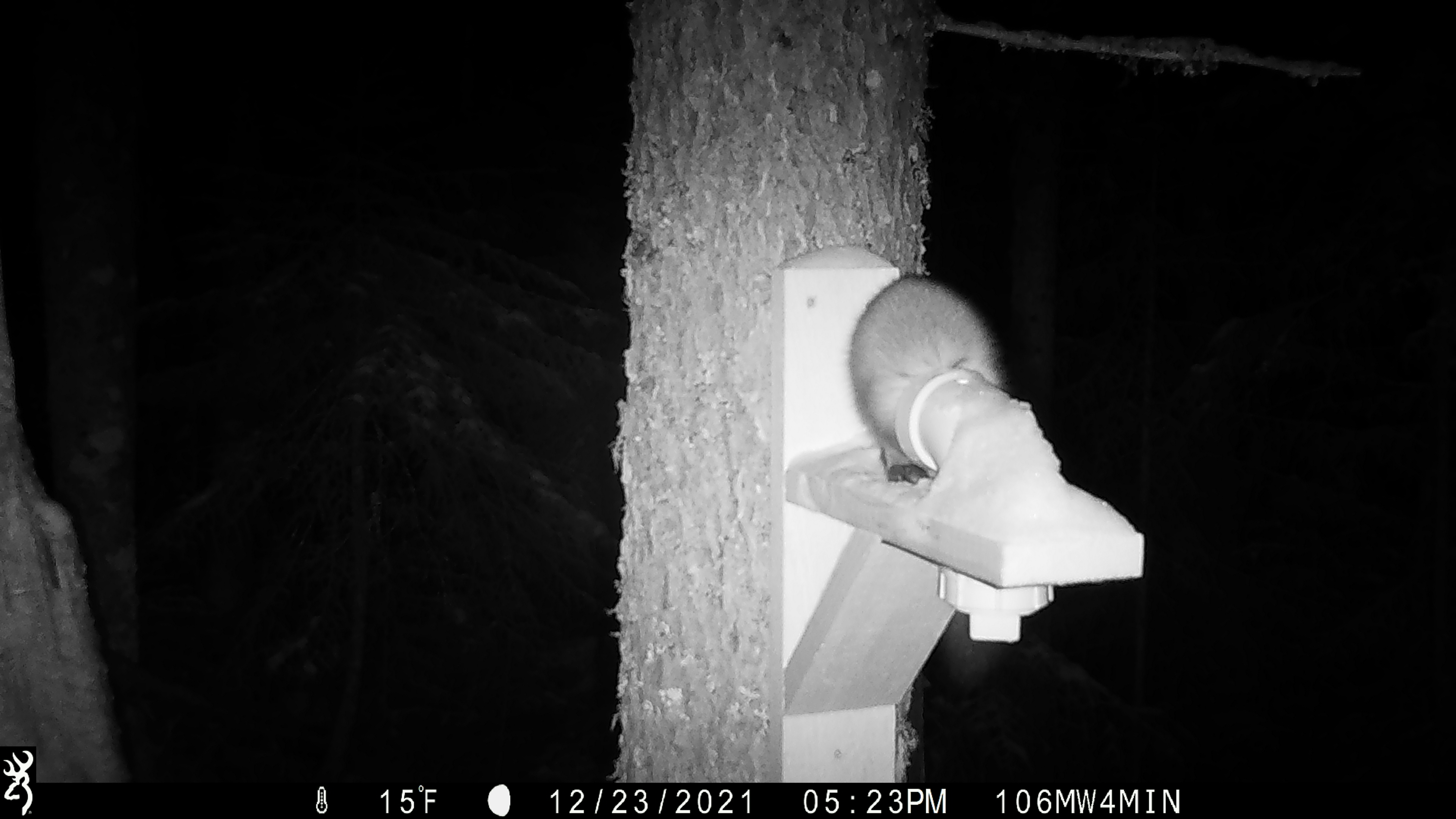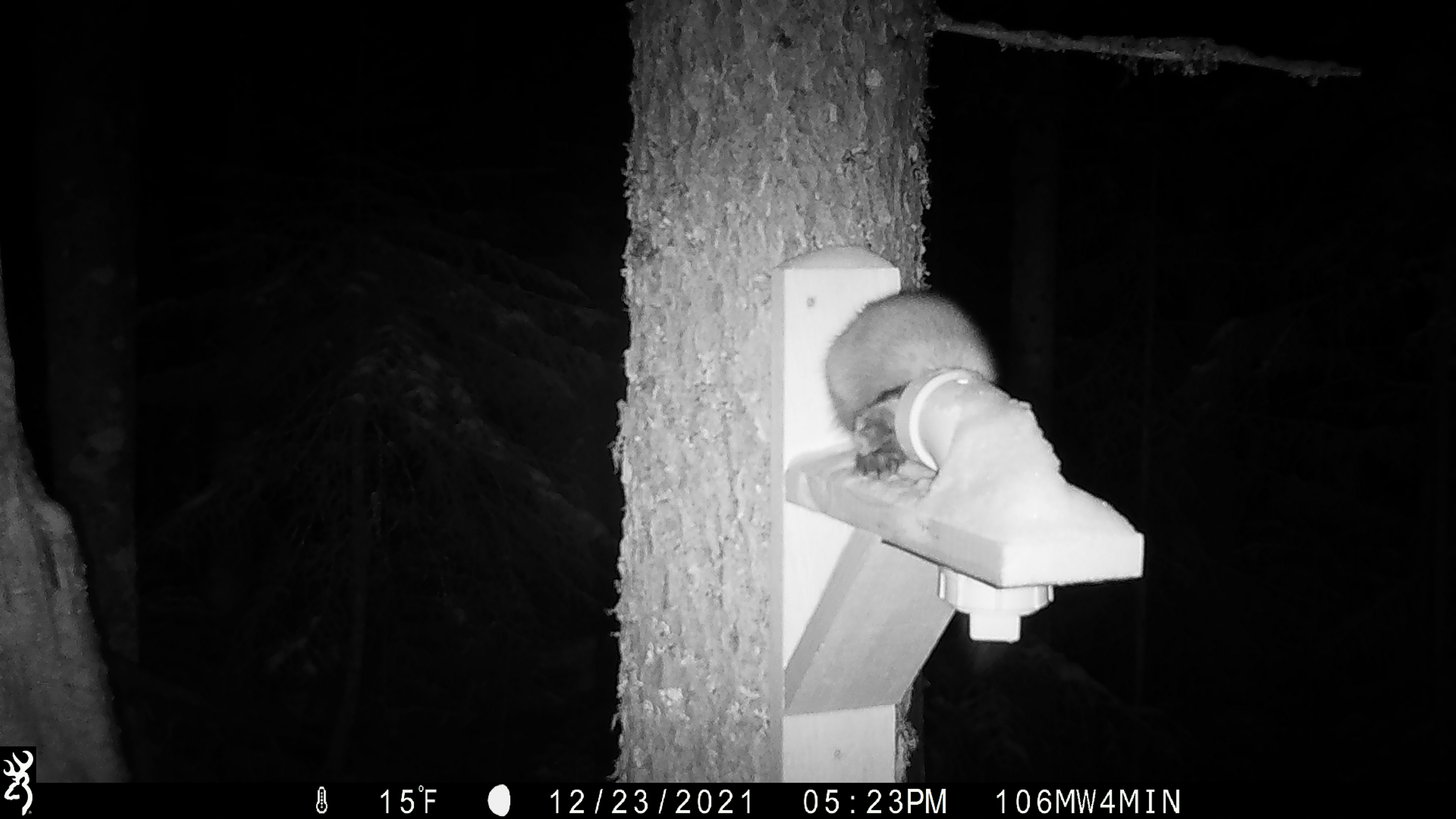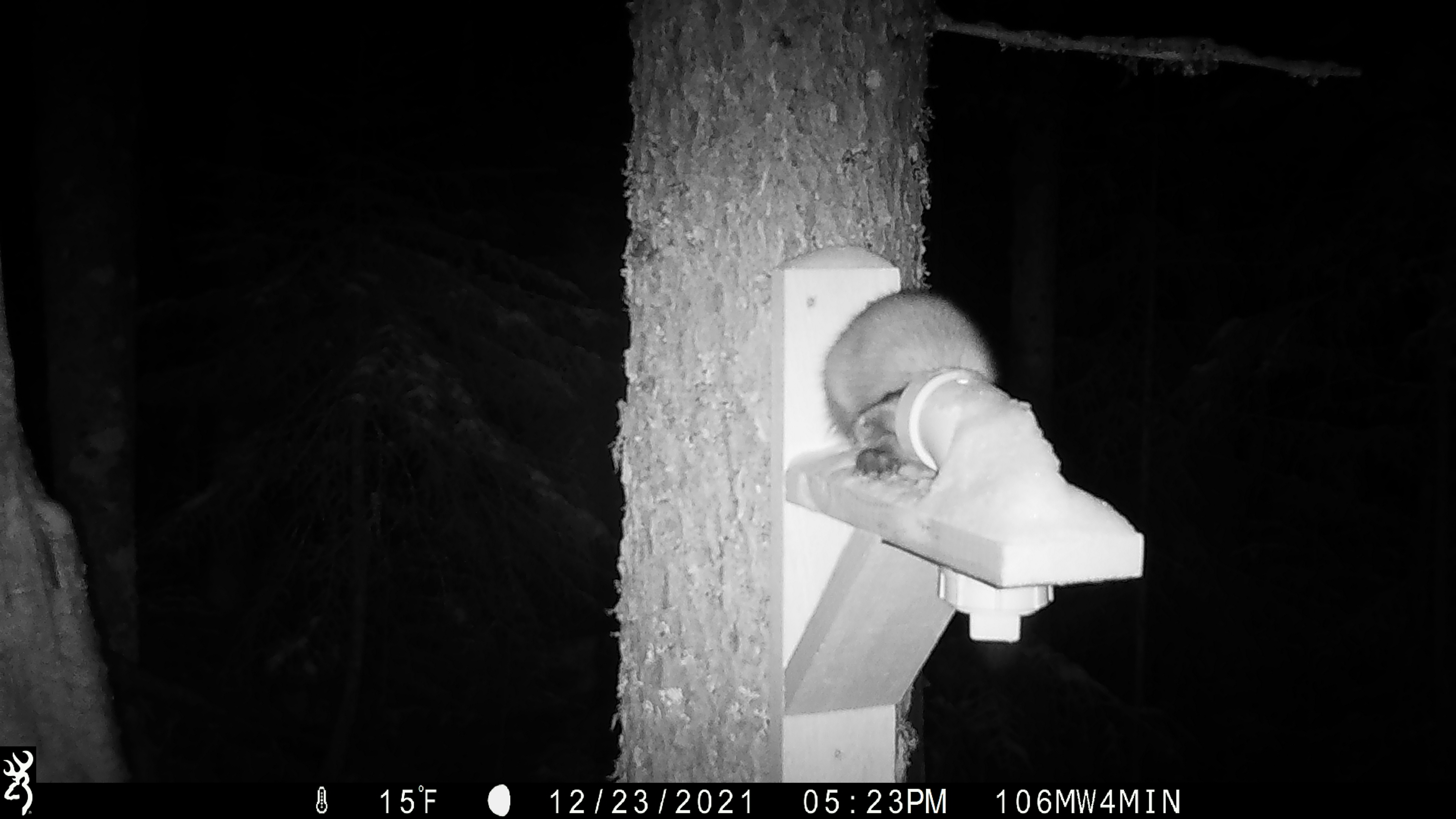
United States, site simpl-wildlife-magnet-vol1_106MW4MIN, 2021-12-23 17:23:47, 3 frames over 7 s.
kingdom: Animalia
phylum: Chordata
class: Mammalia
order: Carnivora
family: Mustelidae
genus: Martes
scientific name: Martes americana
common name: american marten